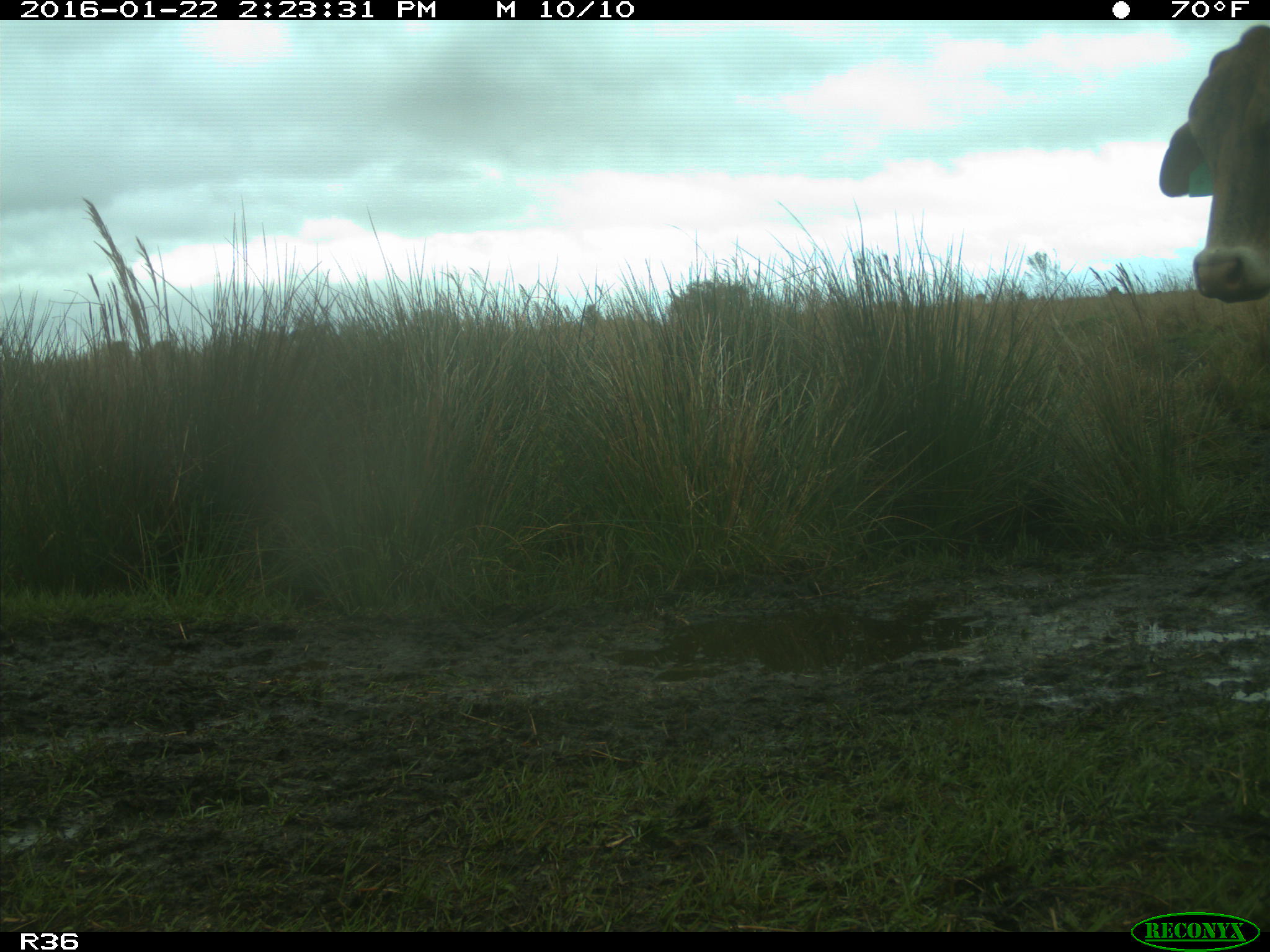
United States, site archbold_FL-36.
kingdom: Animalia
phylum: Chordata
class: Mammalia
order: Artiodactyla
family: Bovidae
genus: Bos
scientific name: Bos taurus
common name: domestic cow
Bos taurus (domestic cow).